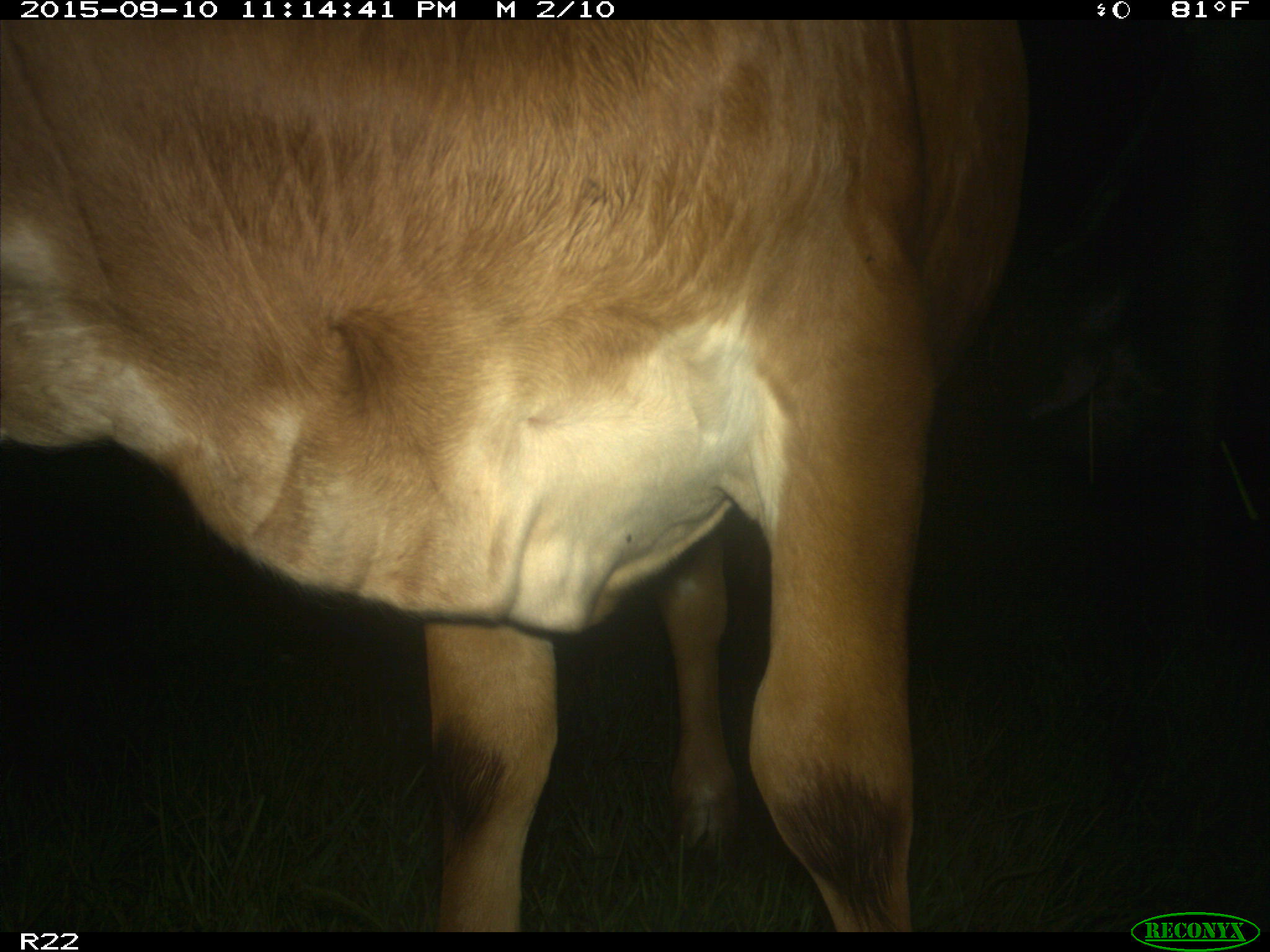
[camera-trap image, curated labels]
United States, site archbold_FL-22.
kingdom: Animalia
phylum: Chordata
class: Mammalia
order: Artiodactyla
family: Bovidae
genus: Bos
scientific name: Bos taurus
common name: domestic cow